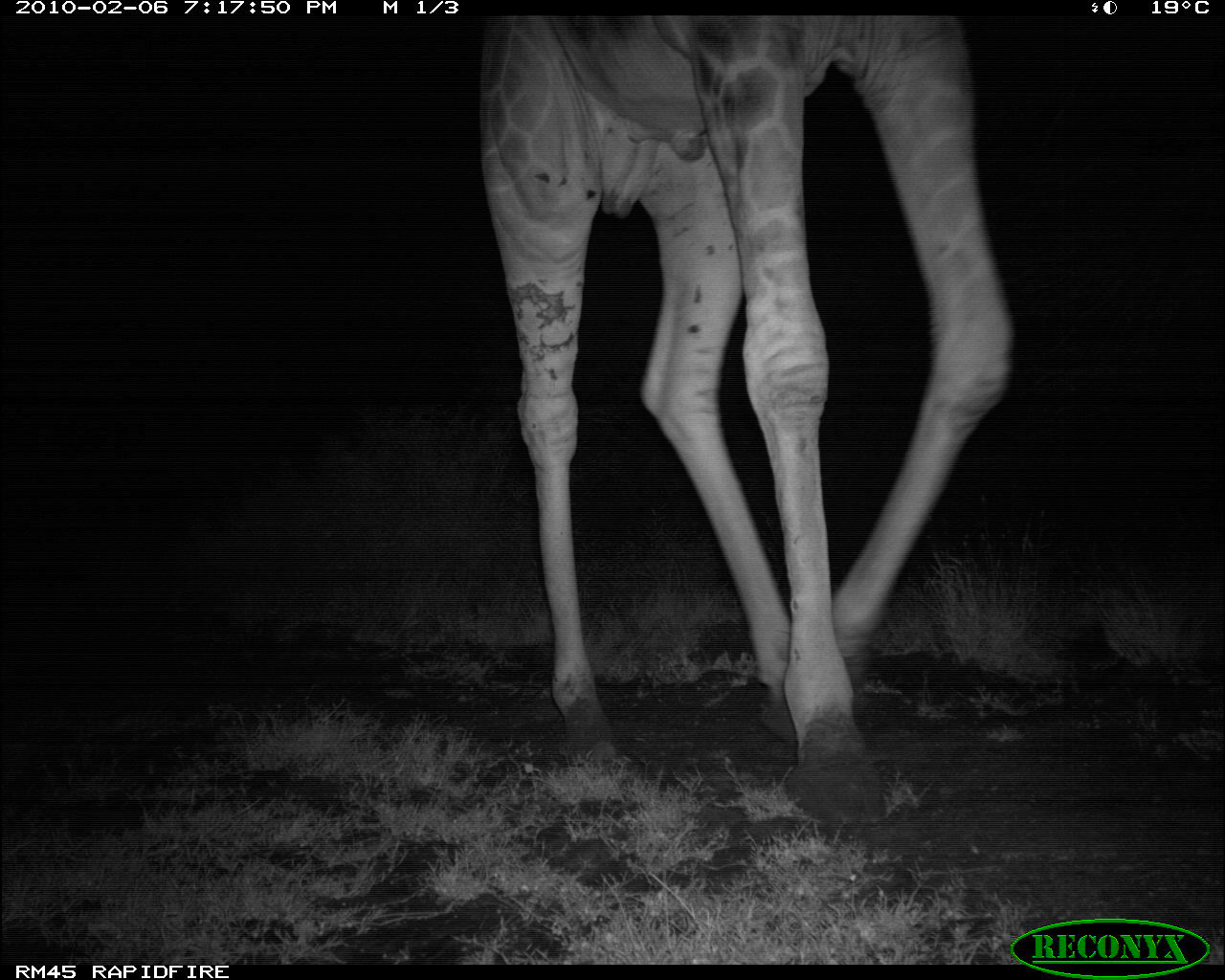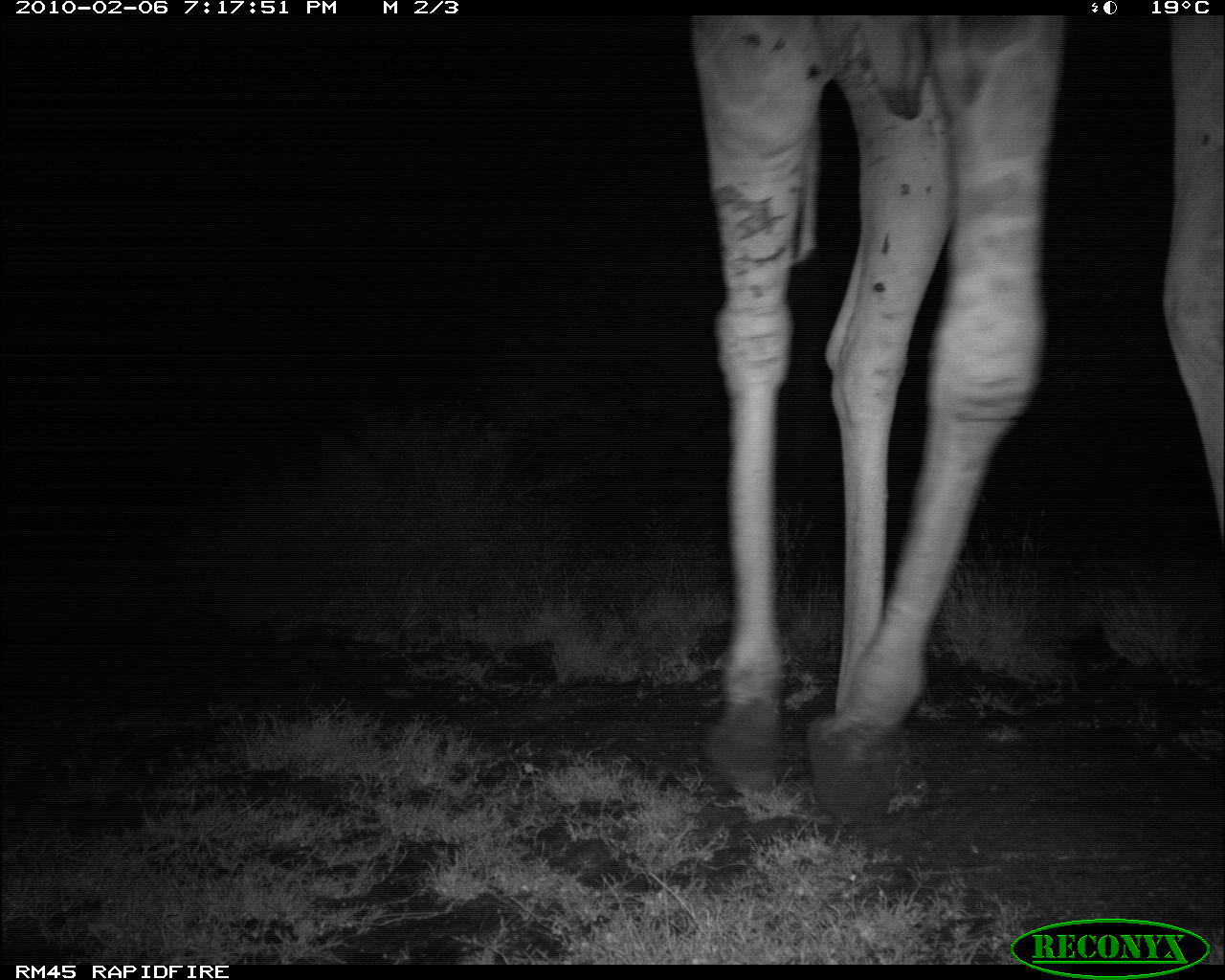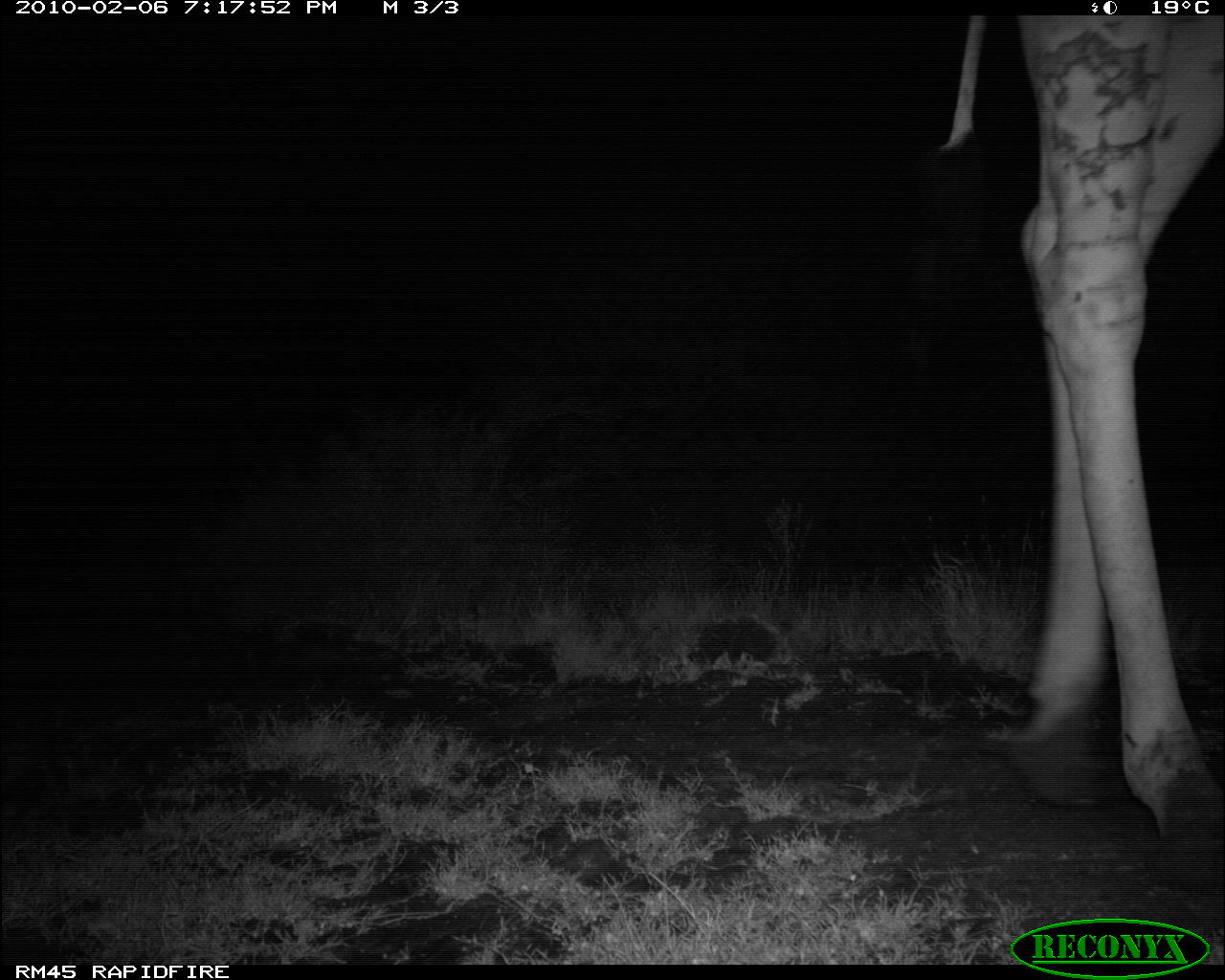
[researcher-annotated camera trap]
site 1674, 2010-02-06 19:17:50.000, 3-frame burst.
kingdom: Animalia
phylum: Chordata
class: Mammalia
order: Artiodactyla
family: Giraffidae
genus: Giraffa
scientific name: Giraffa camelopardalis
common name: giraffe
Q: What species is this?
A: Giraffa camelopardalis (giraffe).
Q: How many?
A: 1.